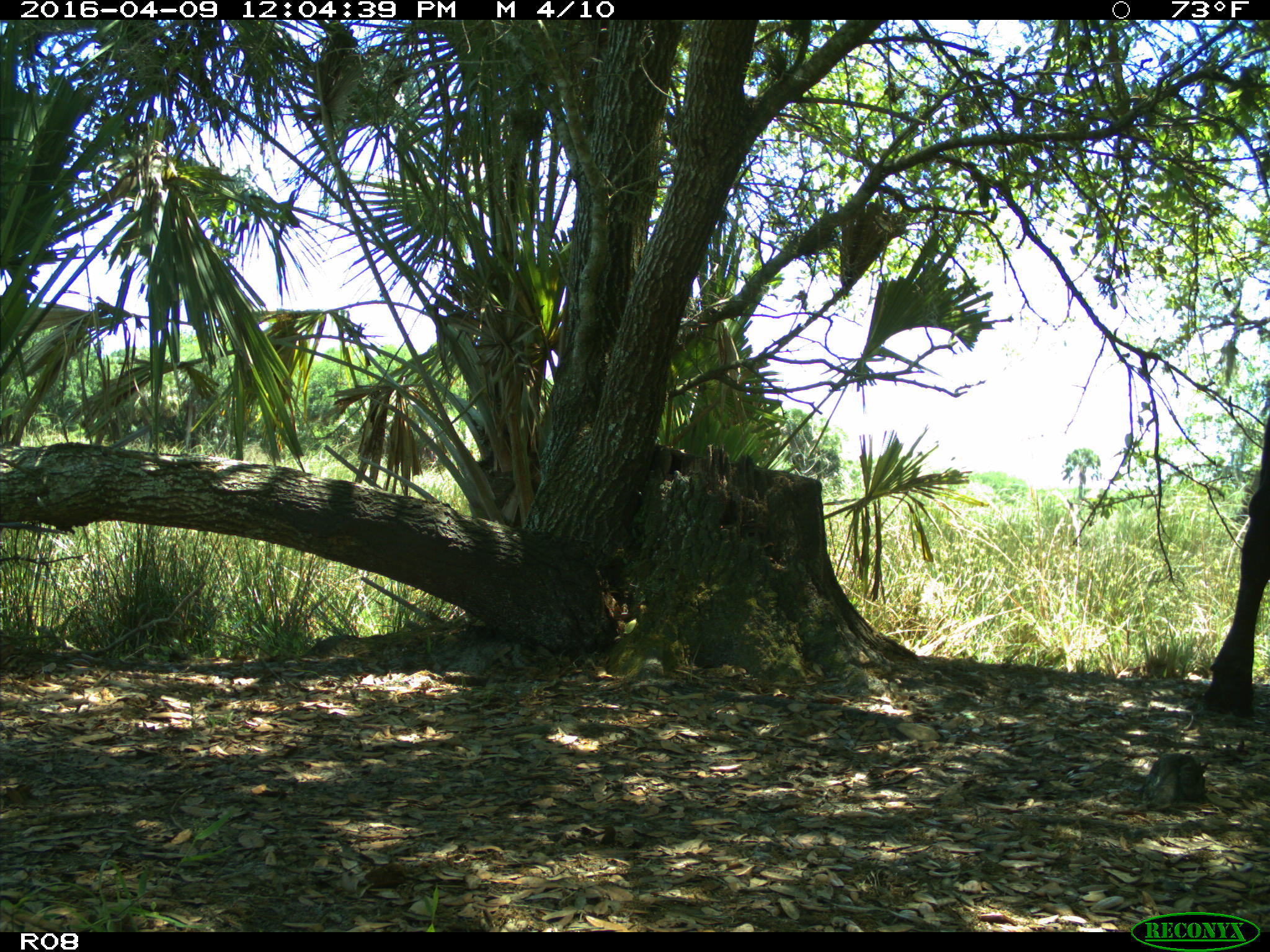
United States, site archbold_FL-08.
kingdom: Animalia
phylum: Chordata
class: Mammalia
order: Artiodactyla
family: Bovidae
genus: Bos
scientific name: Bos taurus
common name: domestic cow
Bos taurus (domestic cow).